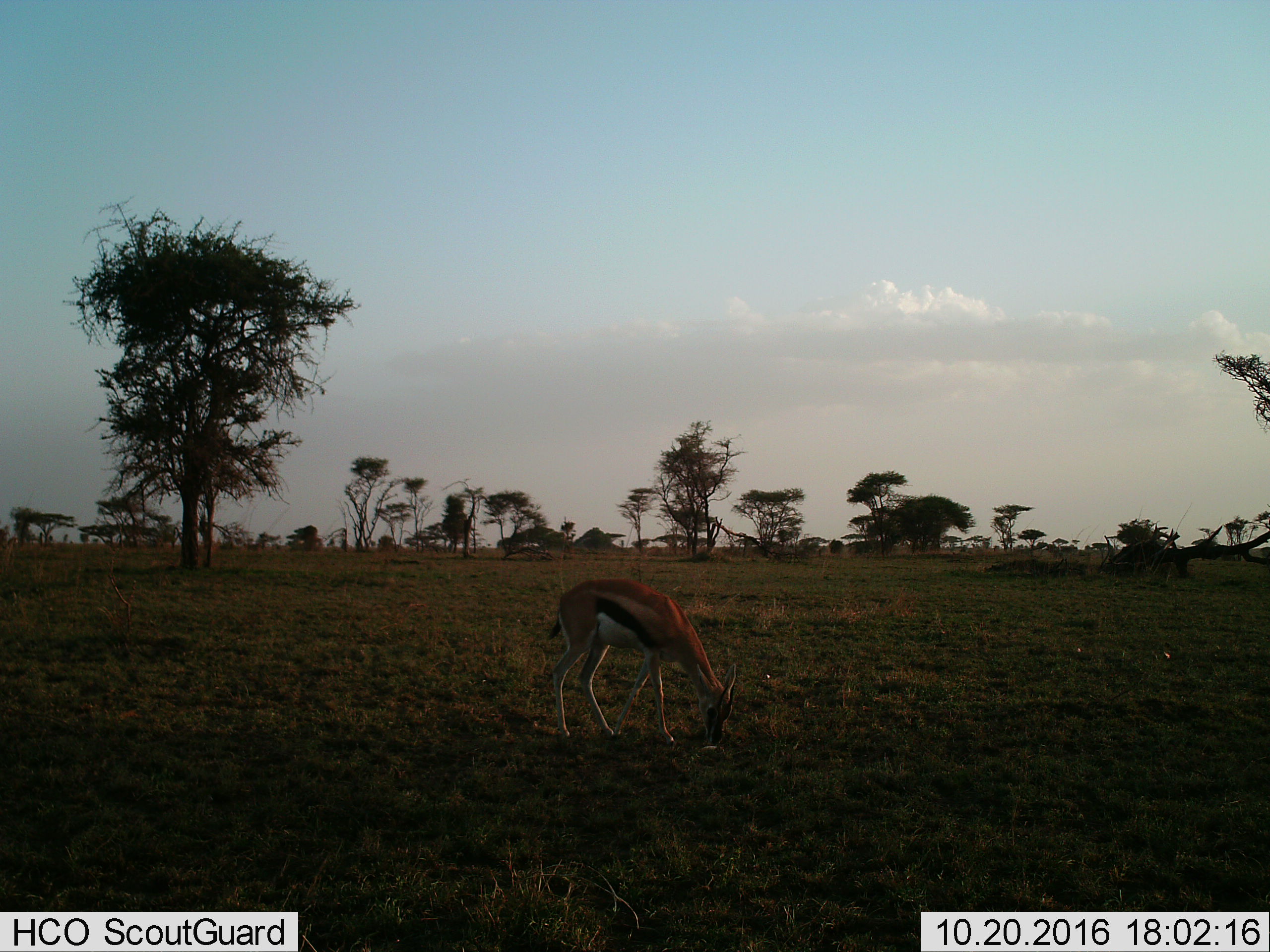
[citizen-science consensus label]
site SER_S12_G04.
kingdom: Animalia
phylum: Chordata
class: Mammalia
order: Artiodactyla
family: Bovidae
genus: Eudorcas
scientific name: Eudorcas thomsonii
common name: thomson's gazelle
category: gazellethomsons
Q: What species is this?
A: Gazellethomsons (thomson's gazelle) (Eudorcas thomsonii).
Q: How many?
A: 1.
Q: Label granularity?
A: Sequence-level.